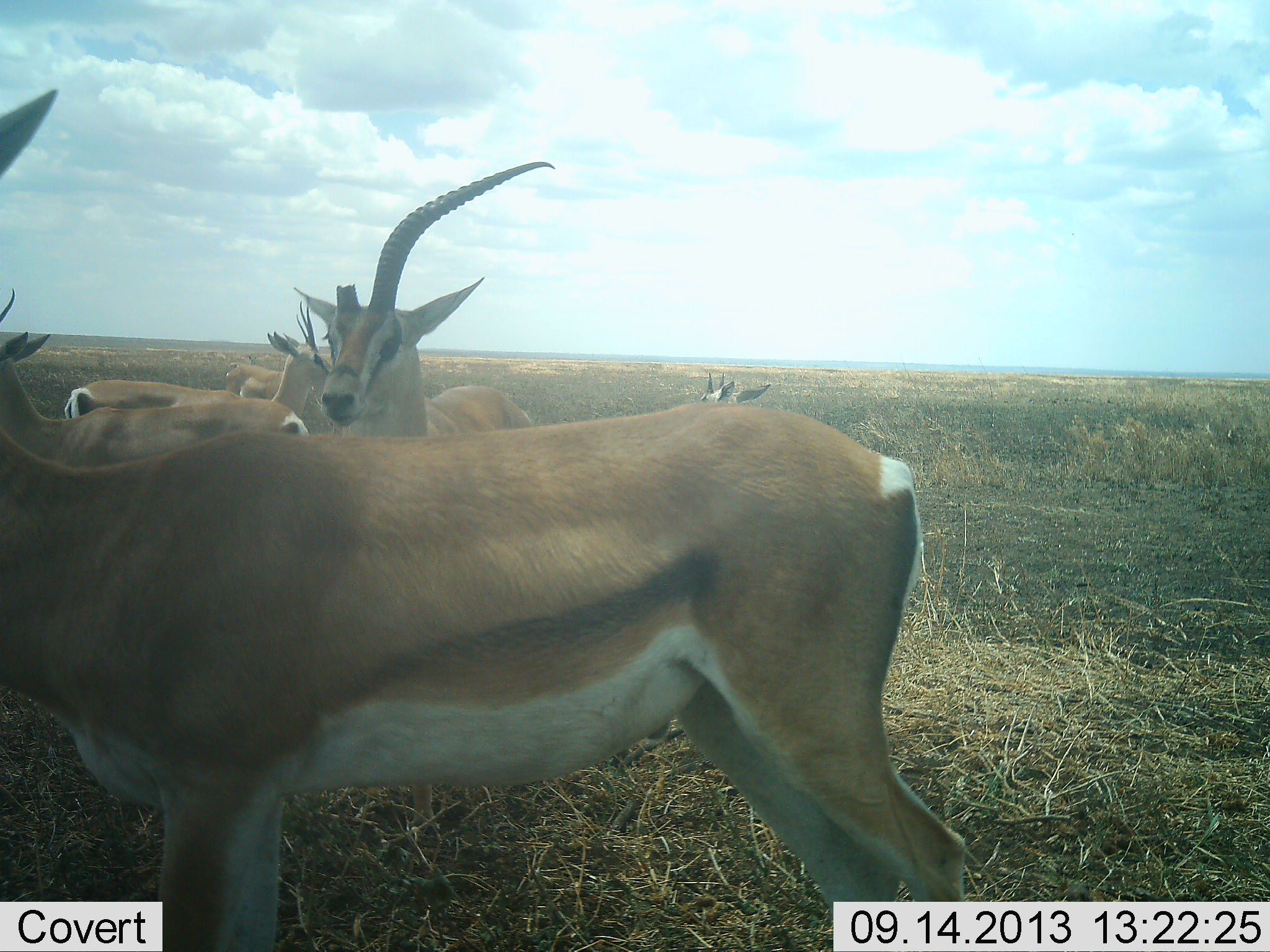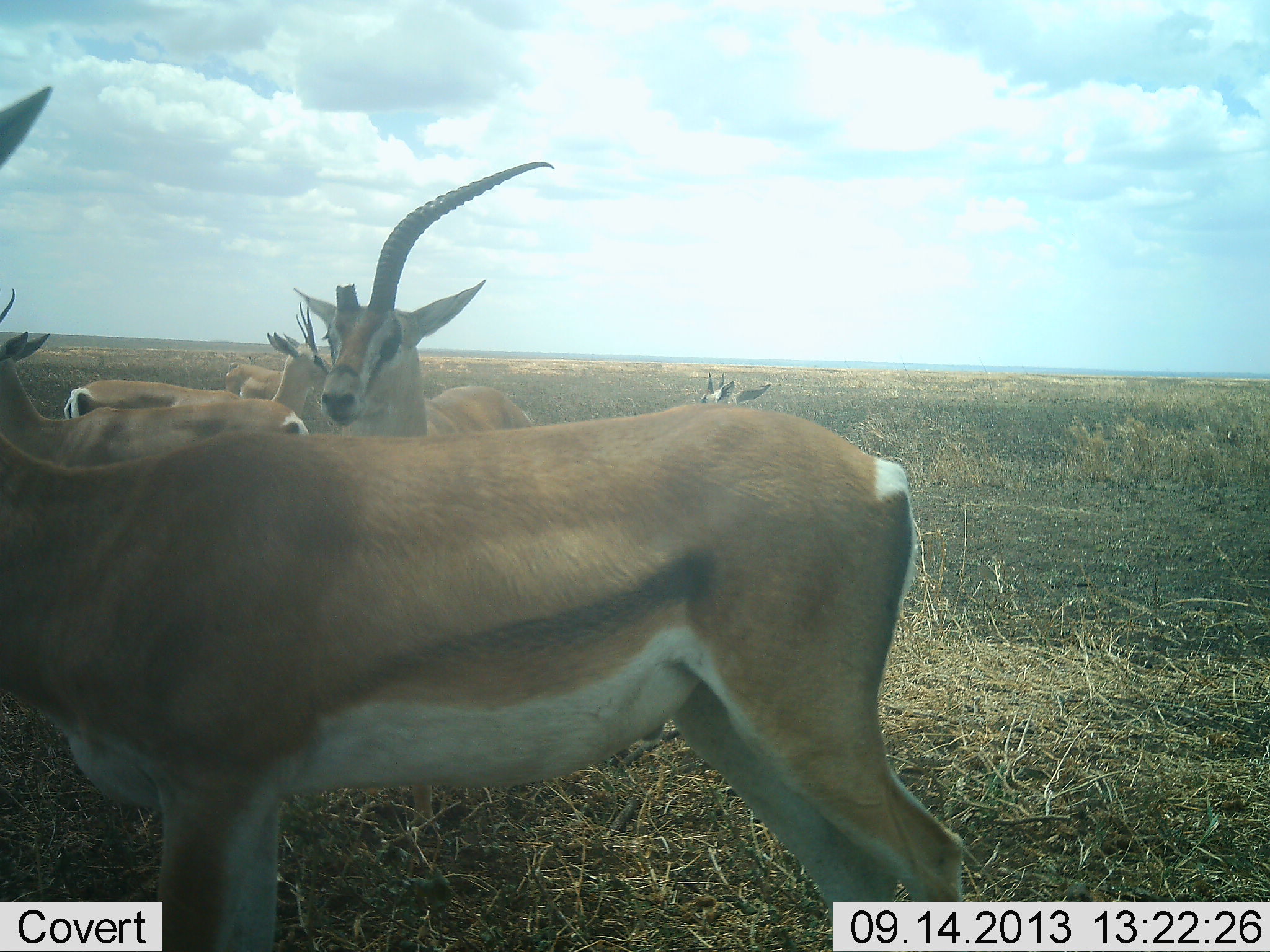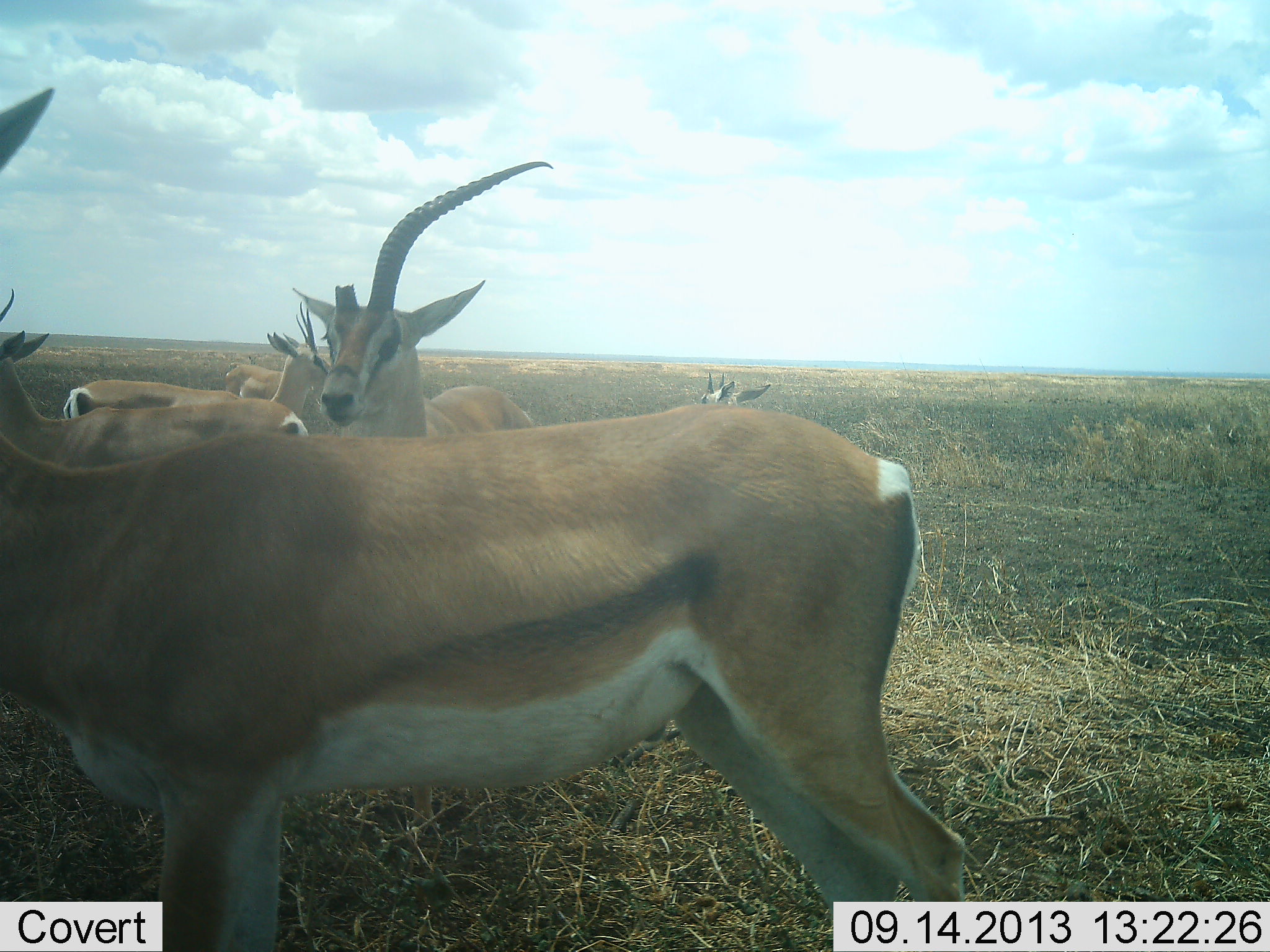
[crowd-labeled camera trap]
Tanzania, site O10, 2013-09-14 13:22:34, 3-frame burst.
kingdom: Animalia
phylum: Chordata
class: Mammalia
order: Artiodactyla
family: Bovidae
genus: Nanger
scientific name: Nanger granti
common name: grant's gazelle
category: gazellegrants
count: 6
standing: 93%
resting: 0%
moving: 0%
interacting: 14%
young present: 0%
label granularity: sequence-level